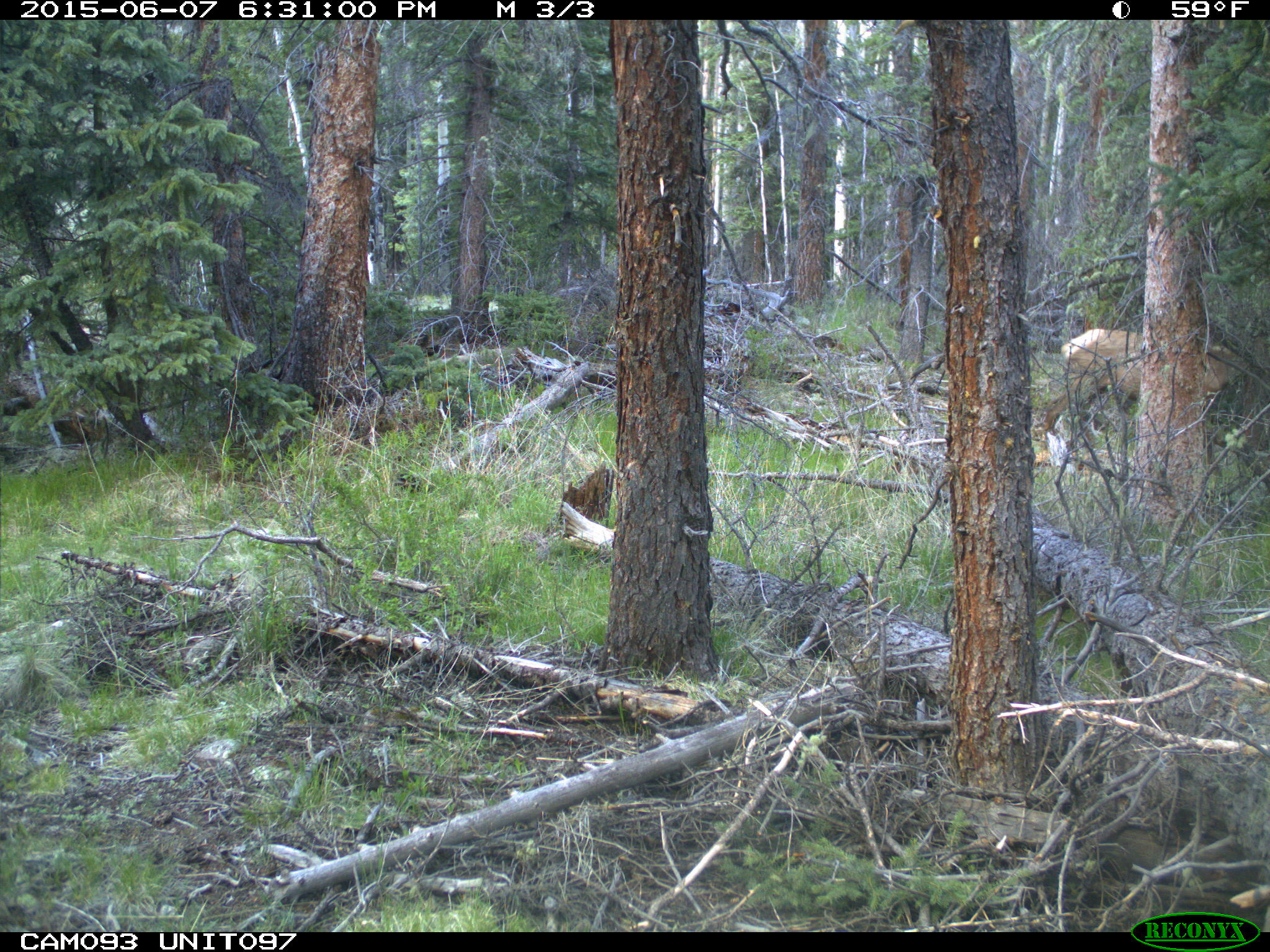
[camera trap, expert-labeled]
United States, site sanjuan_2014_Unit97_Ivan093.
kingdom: Animalia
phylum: Chordata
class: Mammalia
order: Artiodactyla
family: Cervidae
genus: Cervus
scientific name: Cervus elaphus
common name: red deer